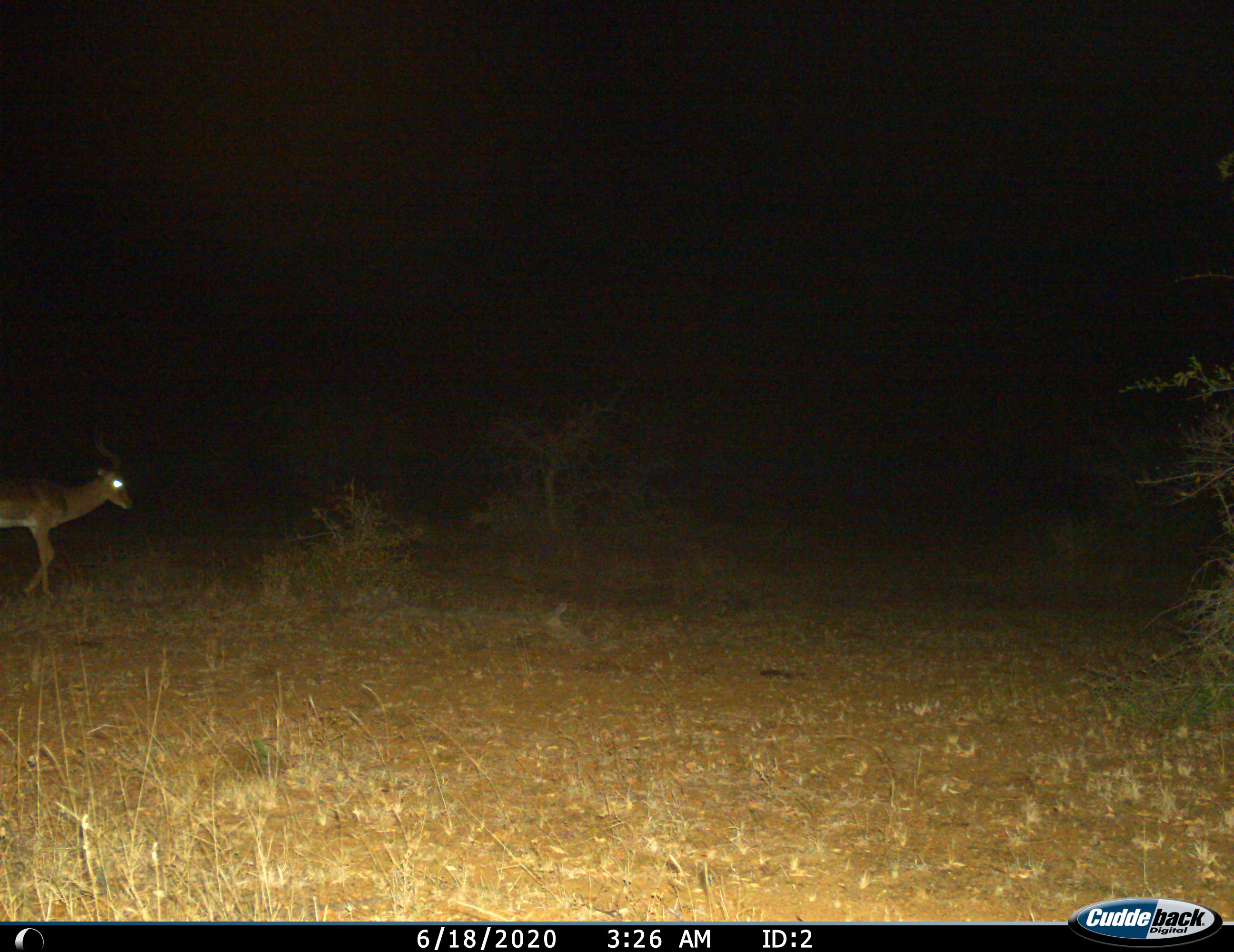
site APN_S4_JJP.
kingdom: Animalia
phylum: Chordata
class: Mammalia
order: Artiodactyla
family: Bovidae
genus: Aepyceros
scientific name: Aepyceros melampus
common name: impala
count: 1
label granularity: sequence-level